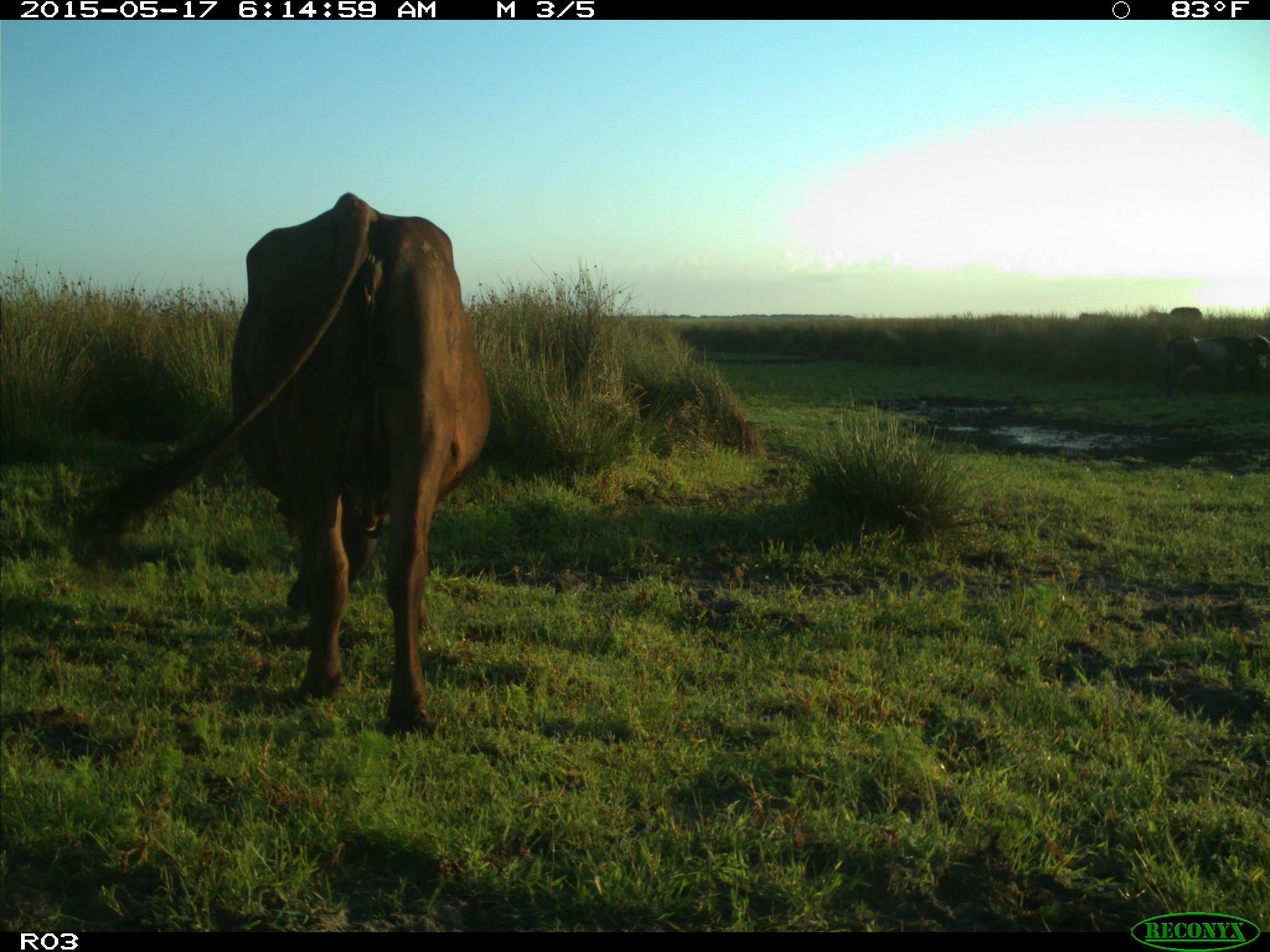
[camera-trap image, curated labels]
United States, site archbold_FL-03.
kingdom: Animalia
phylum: Chordata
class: Mammalia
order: Artiodactyla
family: Bovidae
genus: Bos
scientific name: Bos taurus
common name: domestic cow